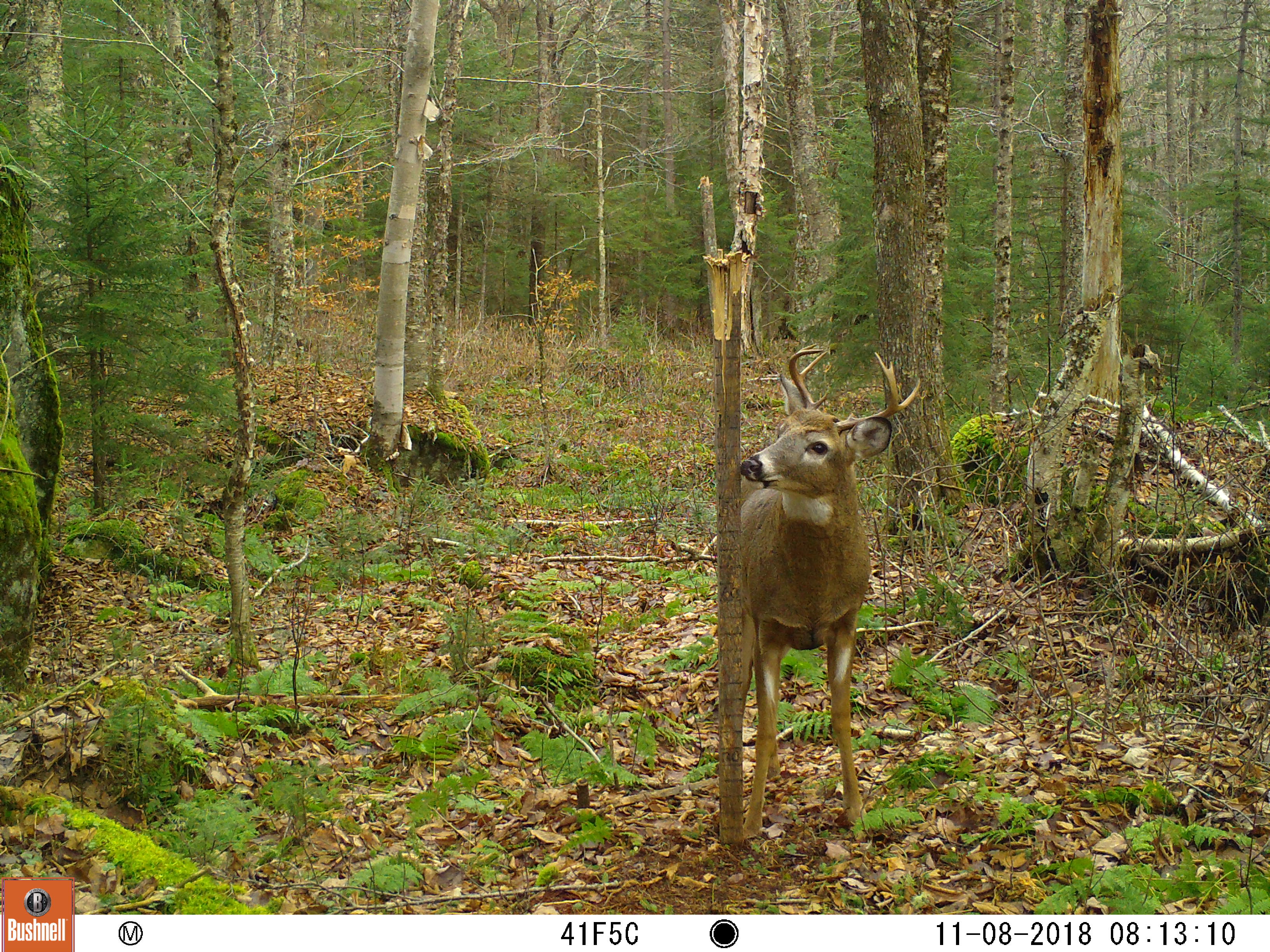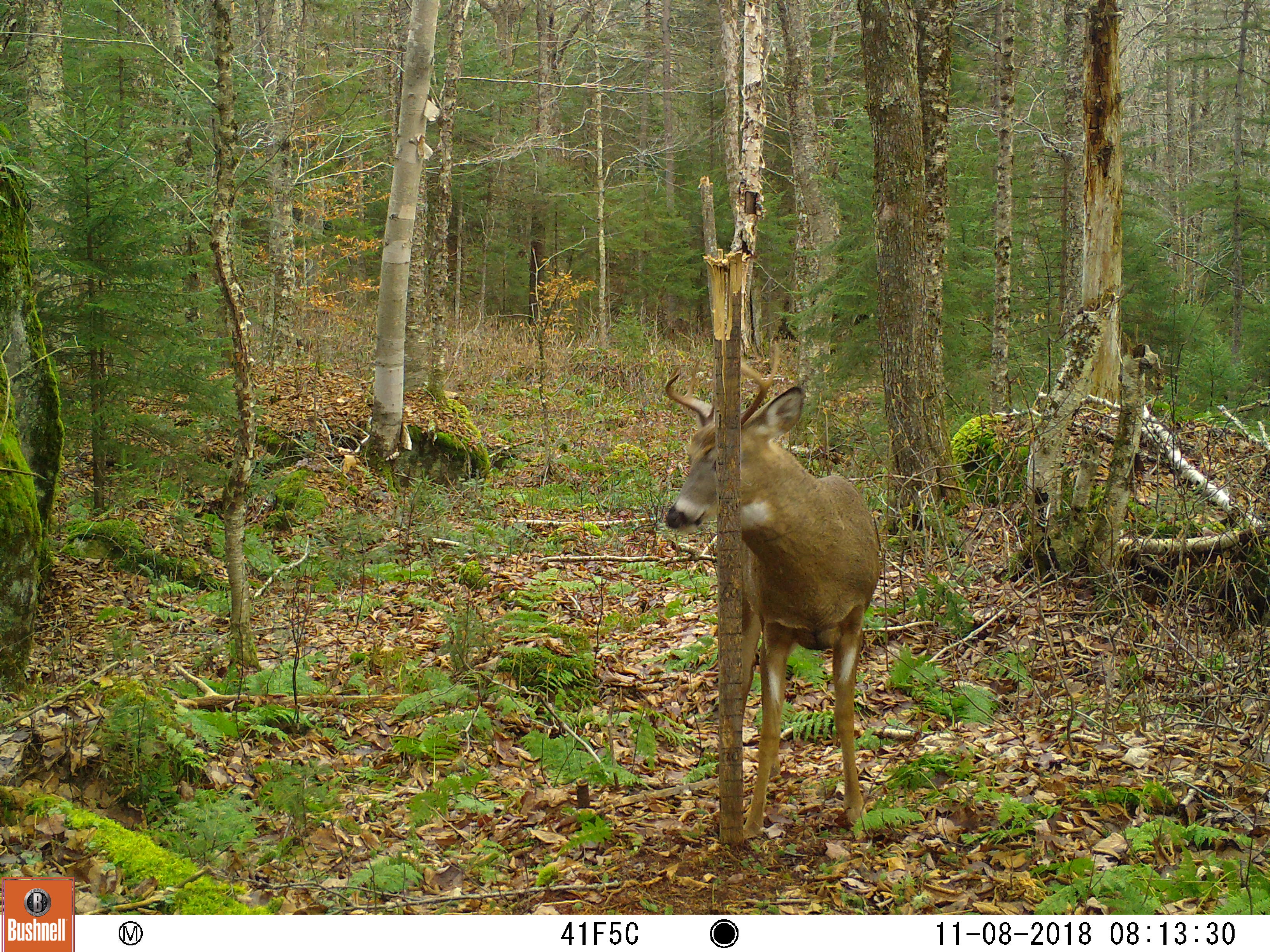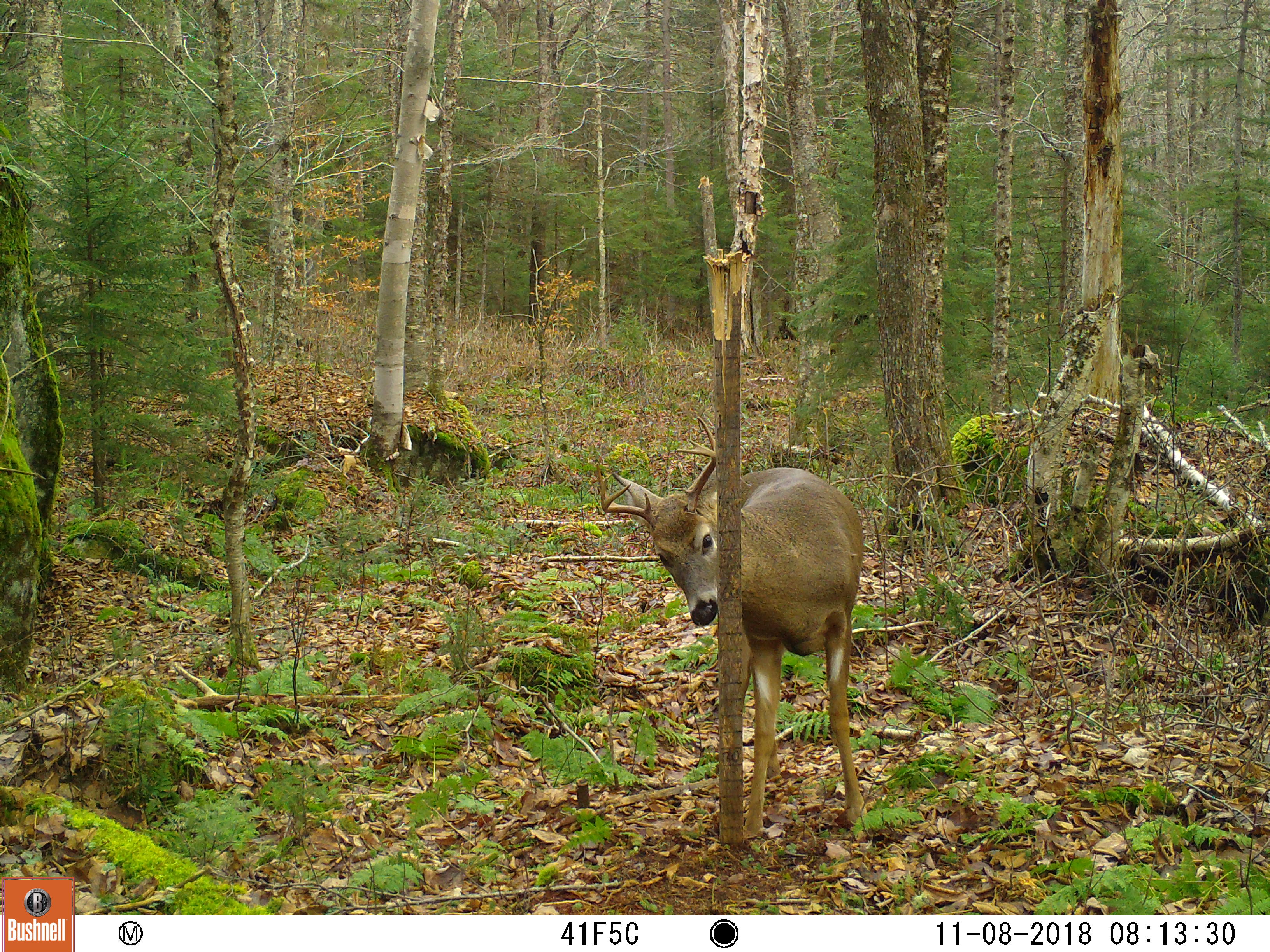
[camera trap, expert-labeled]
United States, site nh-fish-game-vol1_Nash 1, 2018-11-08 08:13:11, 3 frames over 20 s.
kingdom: Animalia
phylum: Chordata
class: Mammalia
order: Artiodactyla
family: Cervidae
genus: Odocoileus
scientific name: Odocoileus virginianus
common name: white-tailed deer